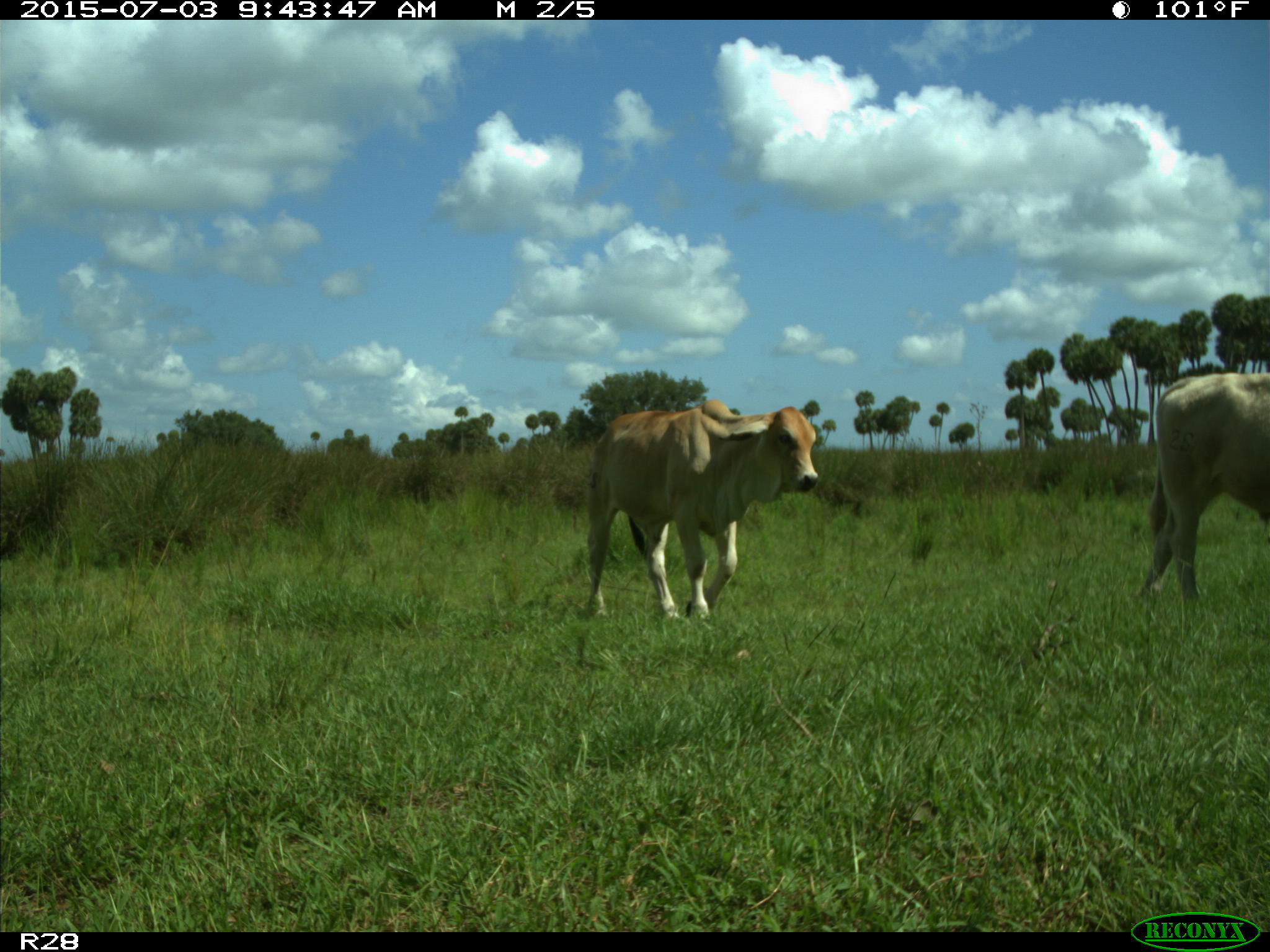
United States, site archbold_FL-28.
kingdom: Animalia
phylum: Chordata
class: Mammalia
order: Artiodactyla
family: Bovidae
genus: Bos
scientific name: Bos taurus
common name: domestic cow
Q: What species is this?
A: Bos taurus (domestic cow).